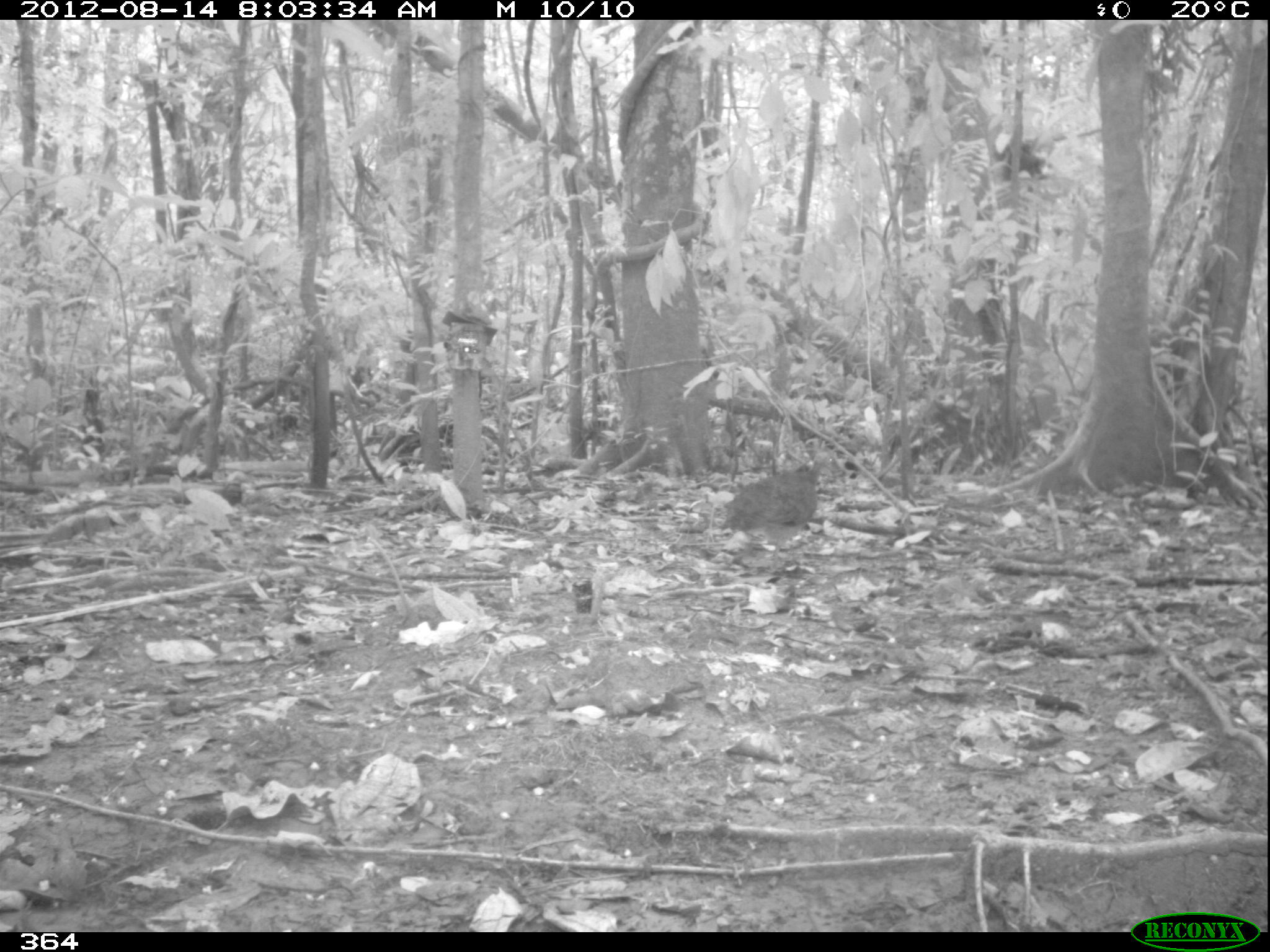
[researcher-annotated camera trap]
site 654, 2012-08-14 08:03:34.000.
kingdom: Animalia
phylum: Chordata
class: Aves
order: Galliformes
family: Phasianidae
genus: Alectoris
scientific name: Alectoris rufa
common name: red-legged partridge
Alectoris rufa (red-legged partridge).